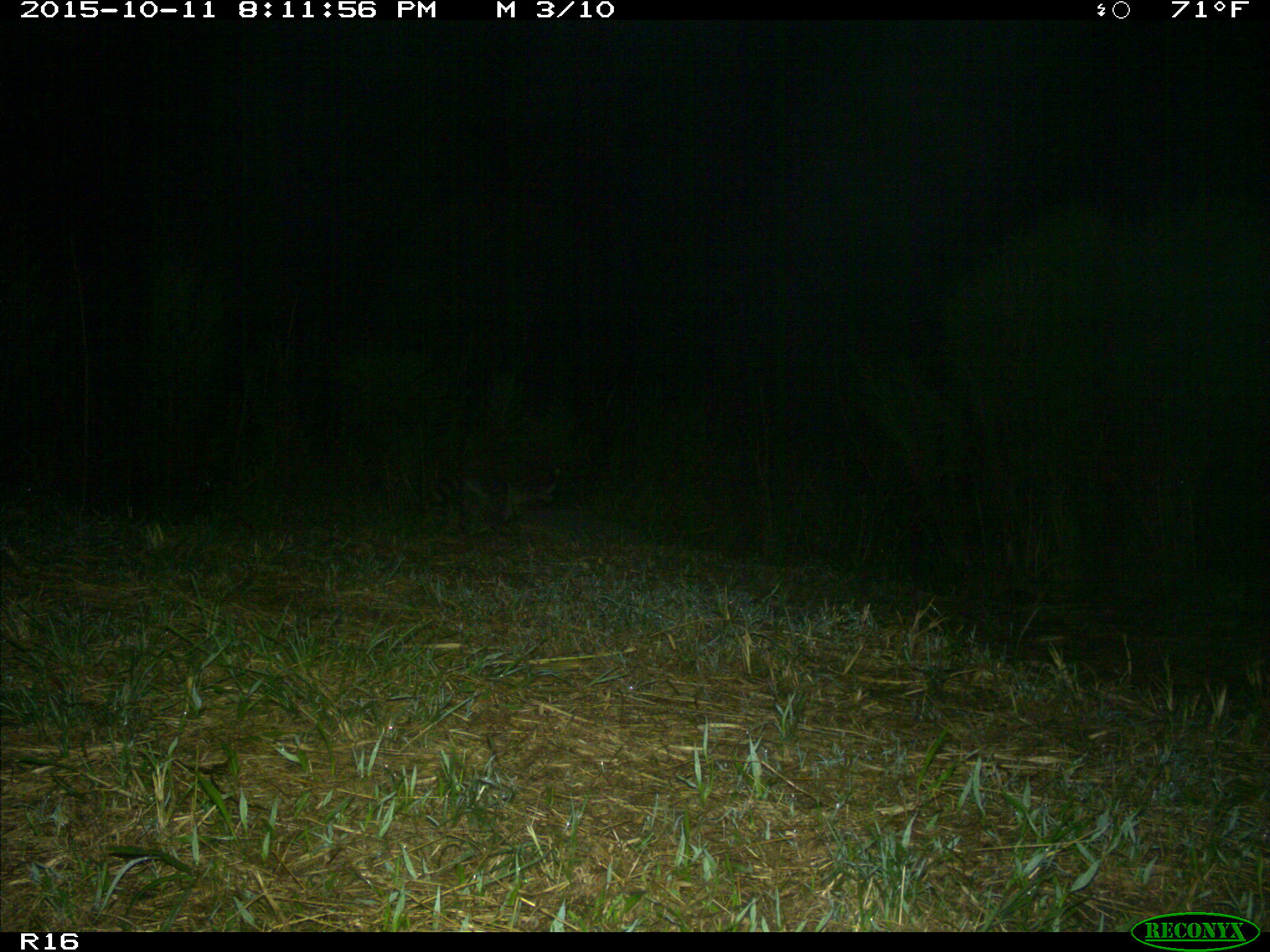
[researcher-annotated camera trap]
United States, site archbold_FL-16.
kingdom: Animalia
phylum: Chordata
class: Mammalia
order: Carnivora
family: Procyonidae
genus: Procyon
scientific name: Procyon lotor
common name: common raccoon